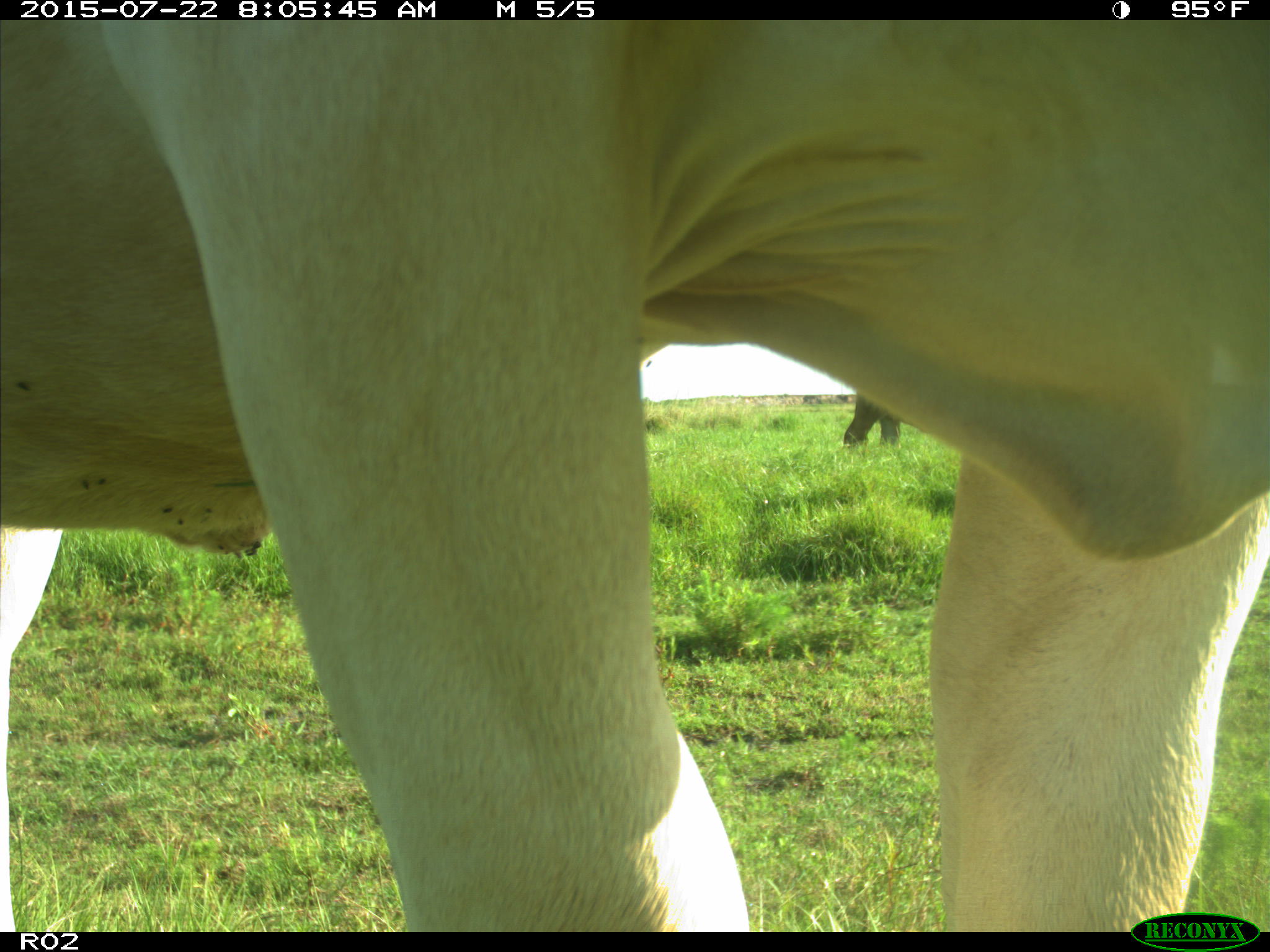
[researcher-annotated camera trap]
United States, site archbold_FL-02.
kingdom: Animalia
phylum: Chordata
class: Mammalia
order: Artiodactyla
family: Bovidae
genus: Bos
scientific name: Bos taurus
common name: domestic cow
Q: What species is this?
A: Bos taurus (domestic cow).